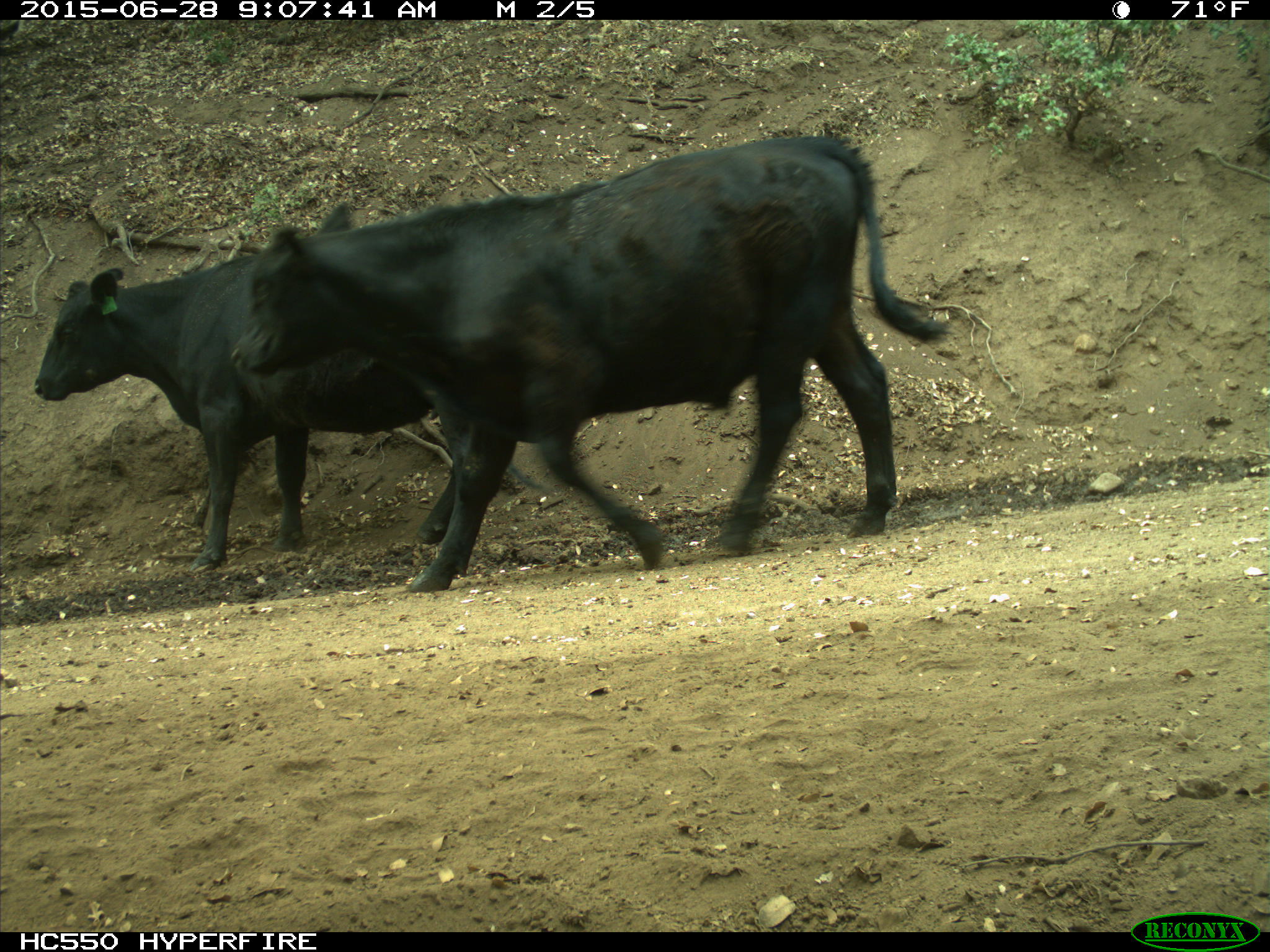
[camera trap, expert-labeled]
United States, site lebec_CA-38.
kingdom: Animalia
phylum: Chordata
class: Mammalia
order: Artiodactyla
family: Bovidae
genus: Bos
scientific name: Bos taurus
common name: domestic cow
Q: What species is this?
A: Bos taurus (domestic cow).